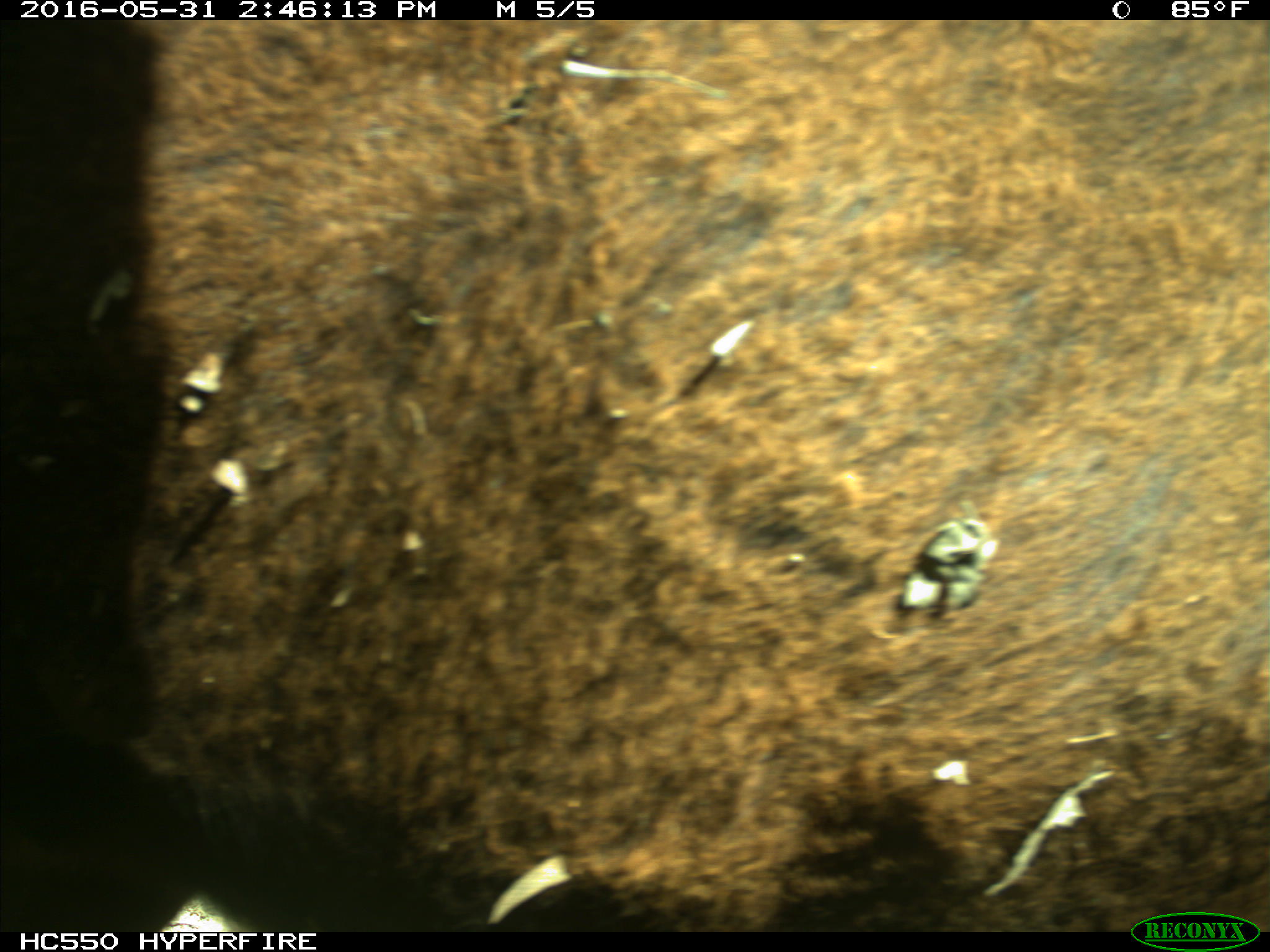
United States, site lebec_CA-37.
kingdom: Animalia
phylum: Chordata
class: Mammalia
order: Artiodactyla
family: Bovidae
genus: Bos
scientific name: Bos taurus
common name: domestic cow